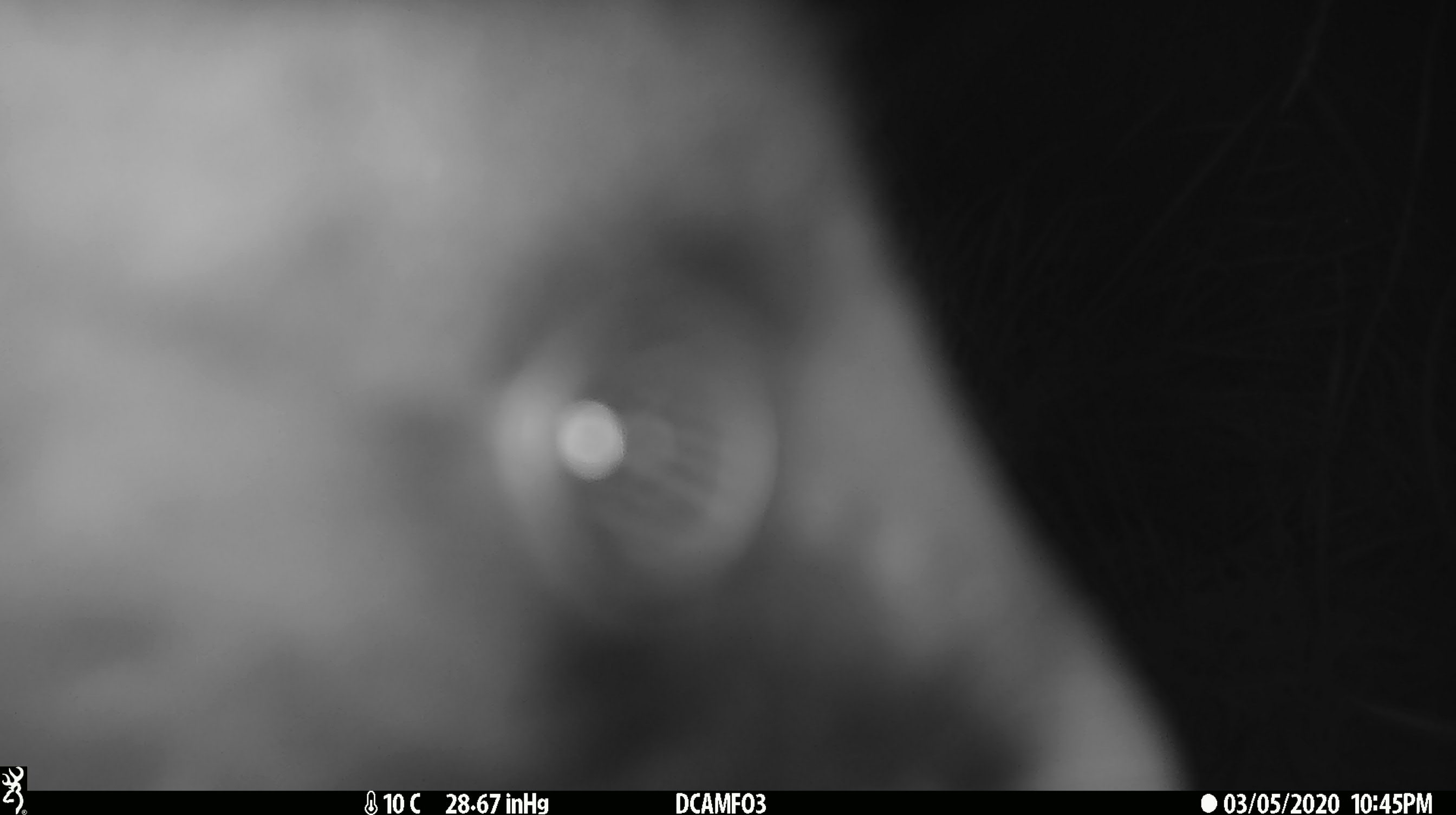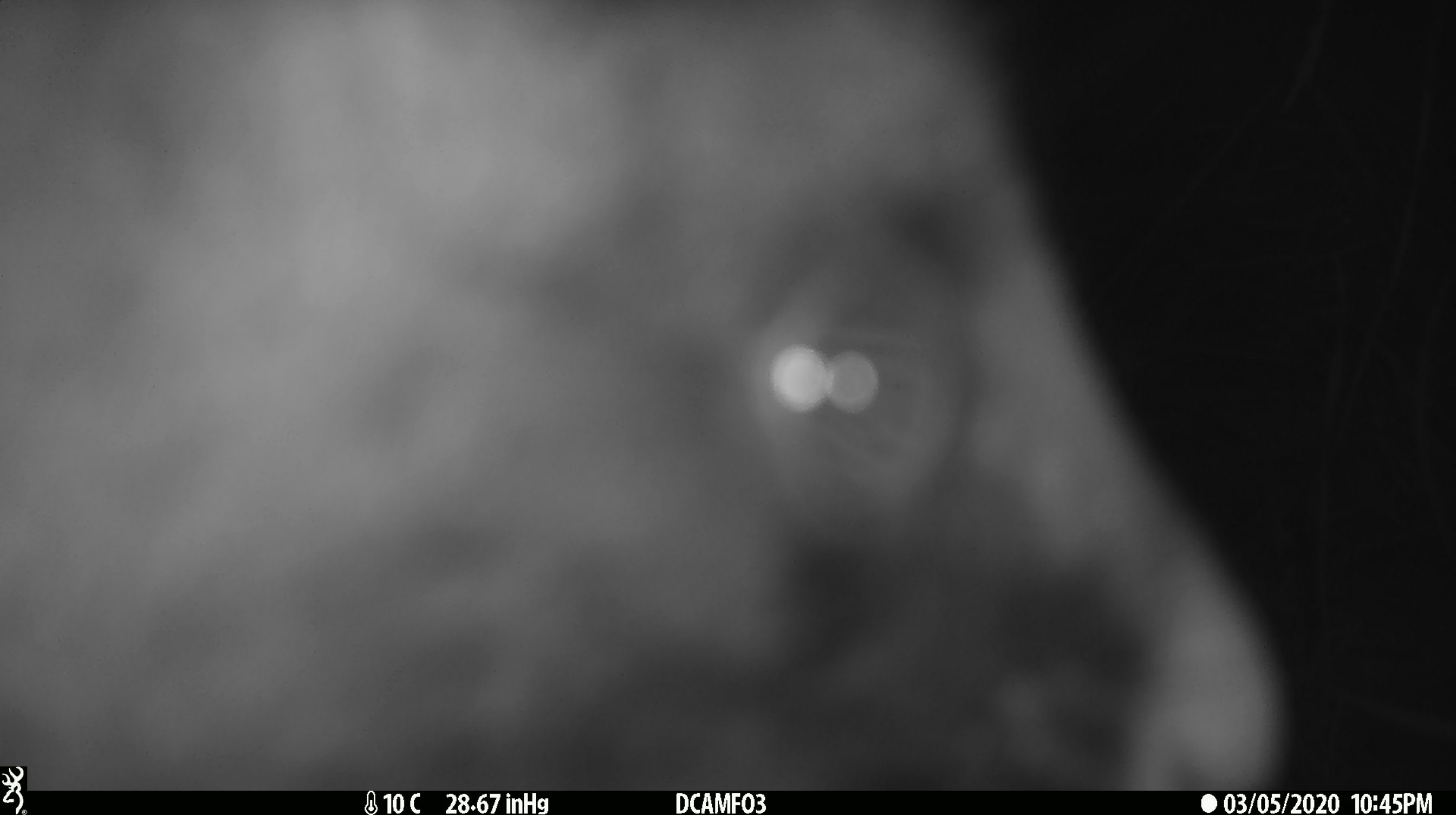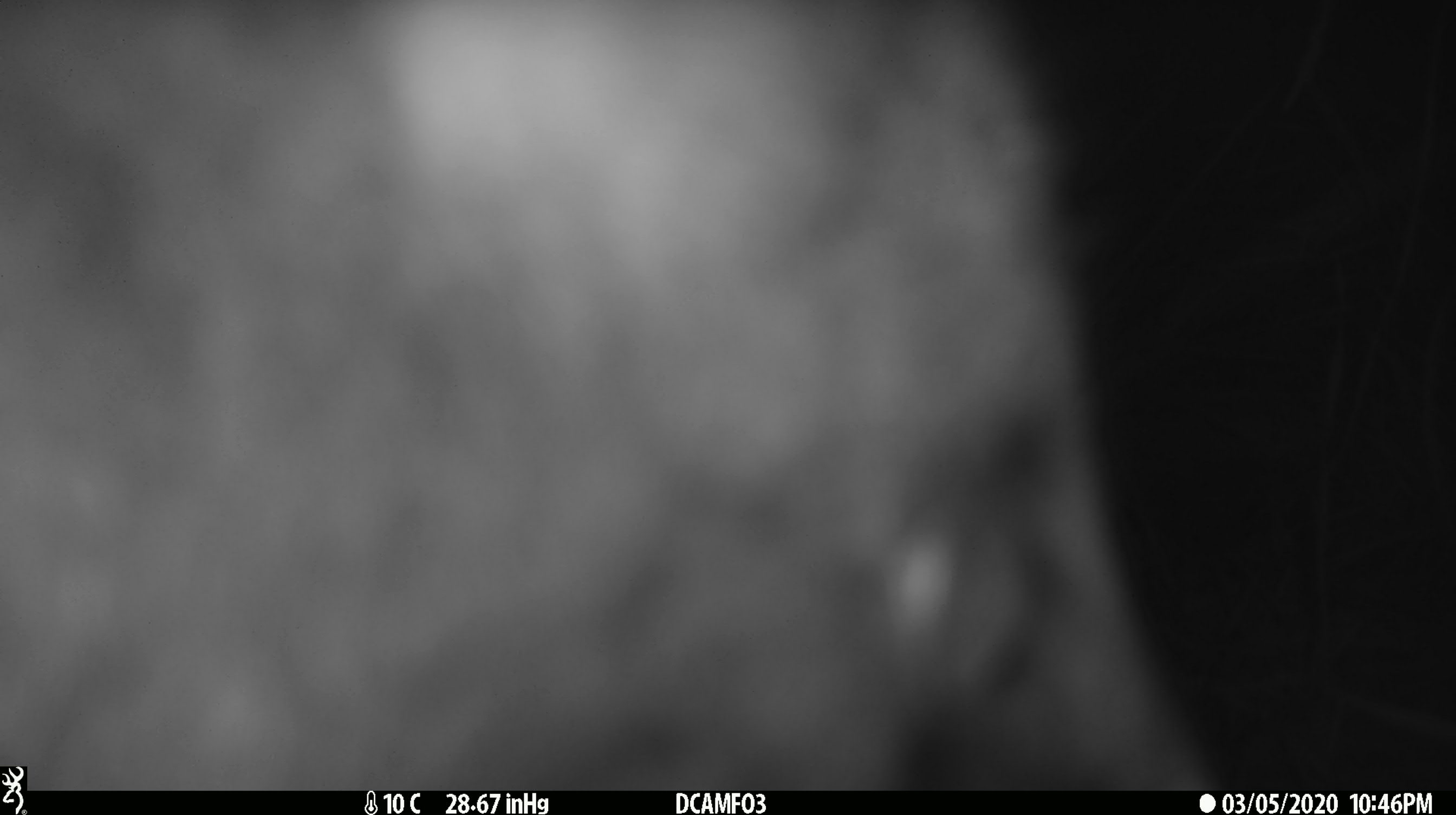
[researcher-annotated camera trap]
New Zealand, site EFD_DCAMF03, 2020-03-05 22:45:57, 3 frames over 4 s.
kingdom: Animalia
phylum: Chordata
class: Mammalia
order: Diprotodontia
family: Phalangeridae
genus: Trichosurus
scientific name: Trichosurus vulpecula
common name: common brushtail possum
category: possum